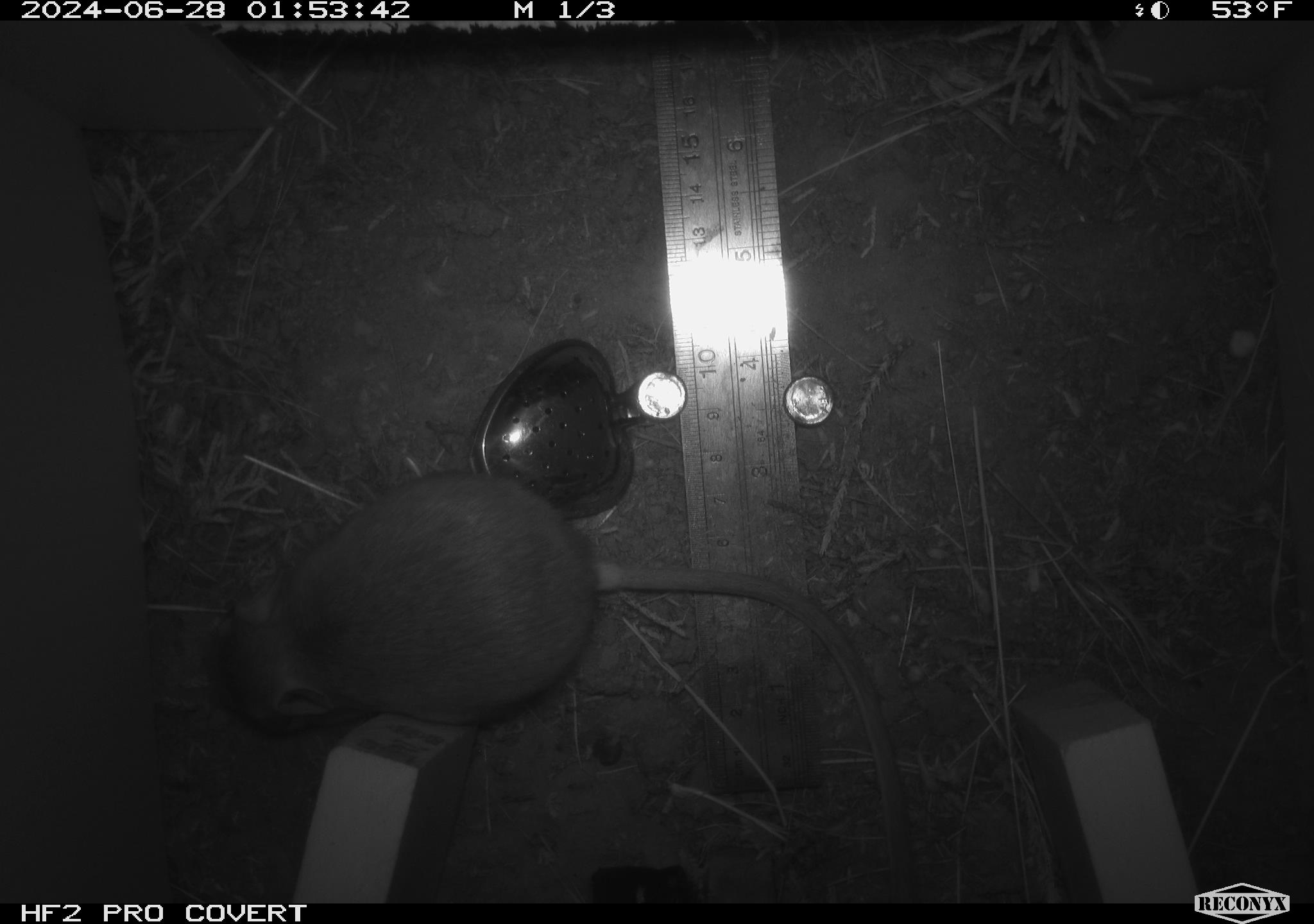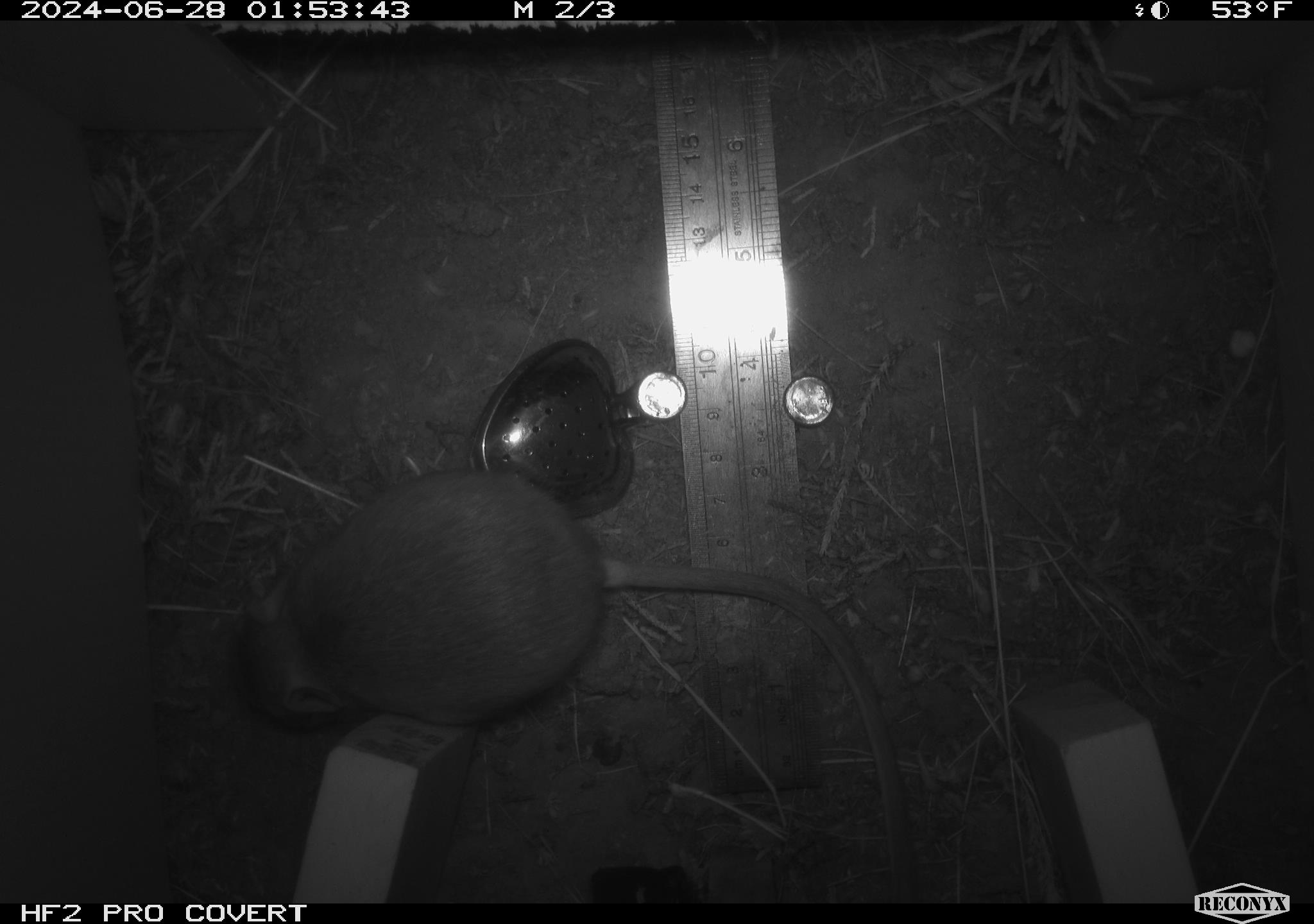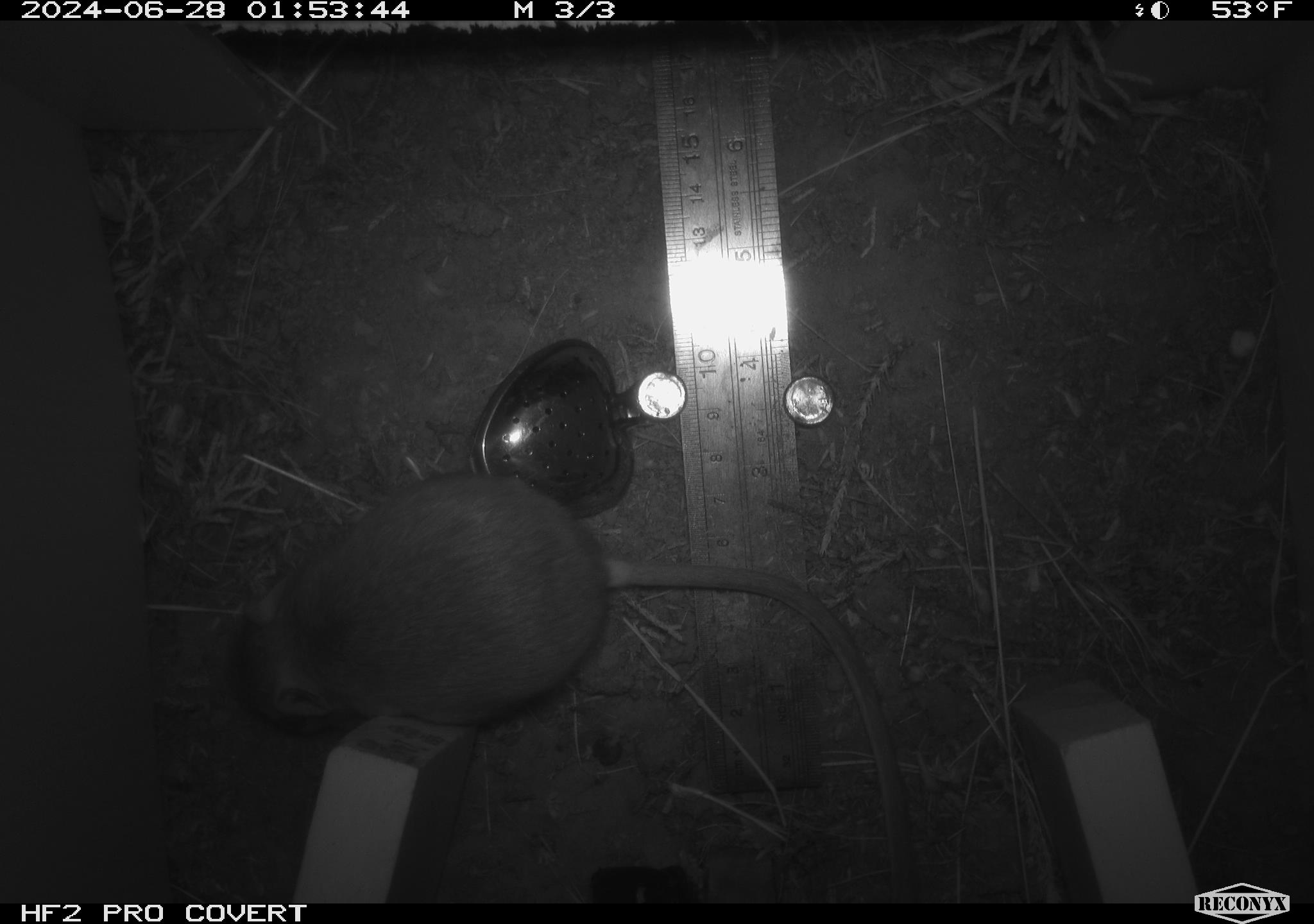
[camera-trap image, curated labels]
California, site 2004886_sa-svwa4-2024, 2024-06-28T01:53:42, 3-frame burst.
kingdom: Animalia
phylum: Chordata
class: Mammalia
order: Rodentia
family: Heteromyidae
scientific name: Heteromyidae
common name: kangaroo rats and pocket mice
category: heteromyidae family